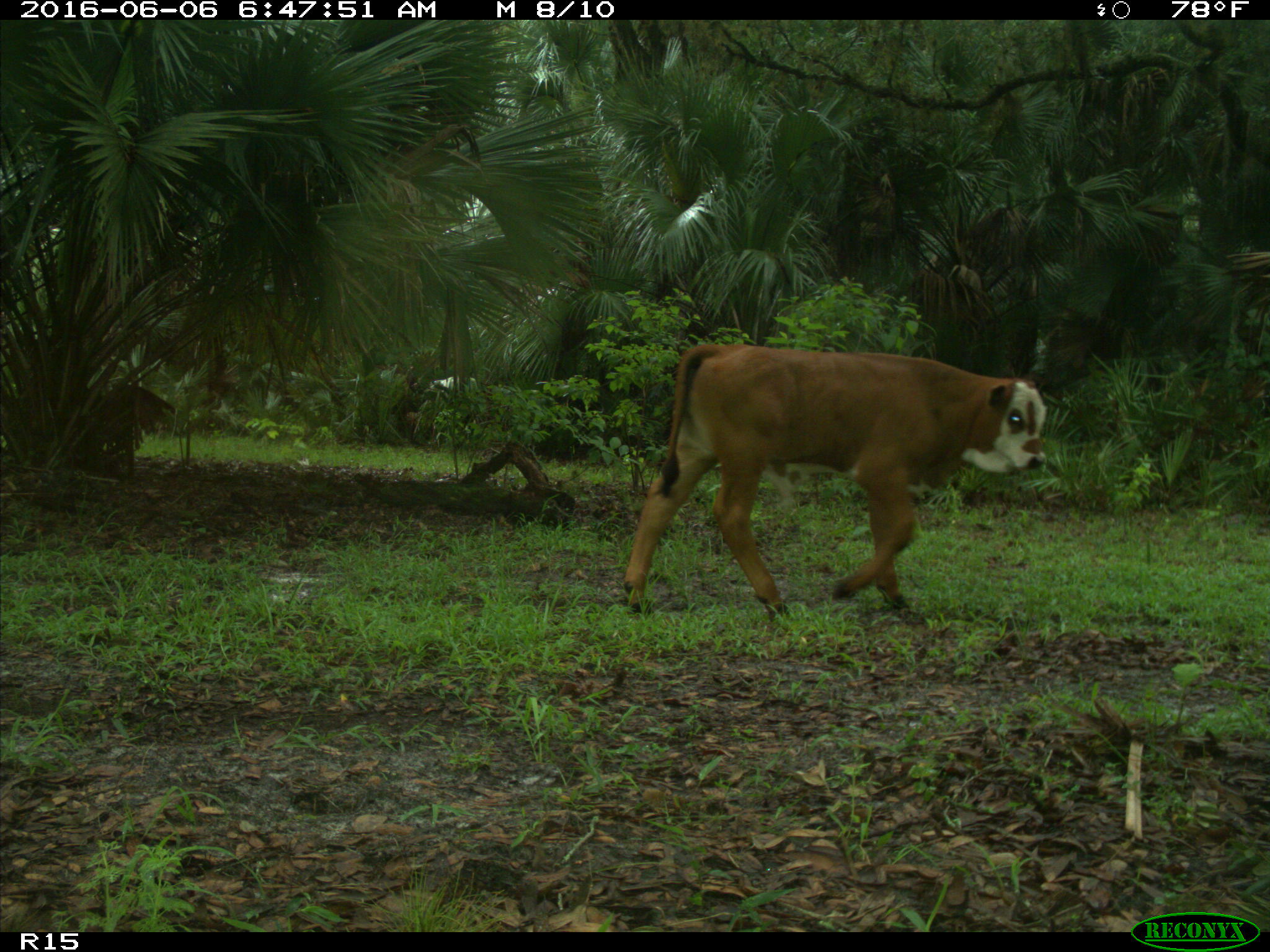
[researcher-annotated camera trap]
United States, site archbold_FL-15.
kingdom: Animalia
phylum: Chordata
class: Mammalia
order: Artiodactyla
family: Bovidae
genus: Bos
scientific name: Bos taurus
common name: domestic cow